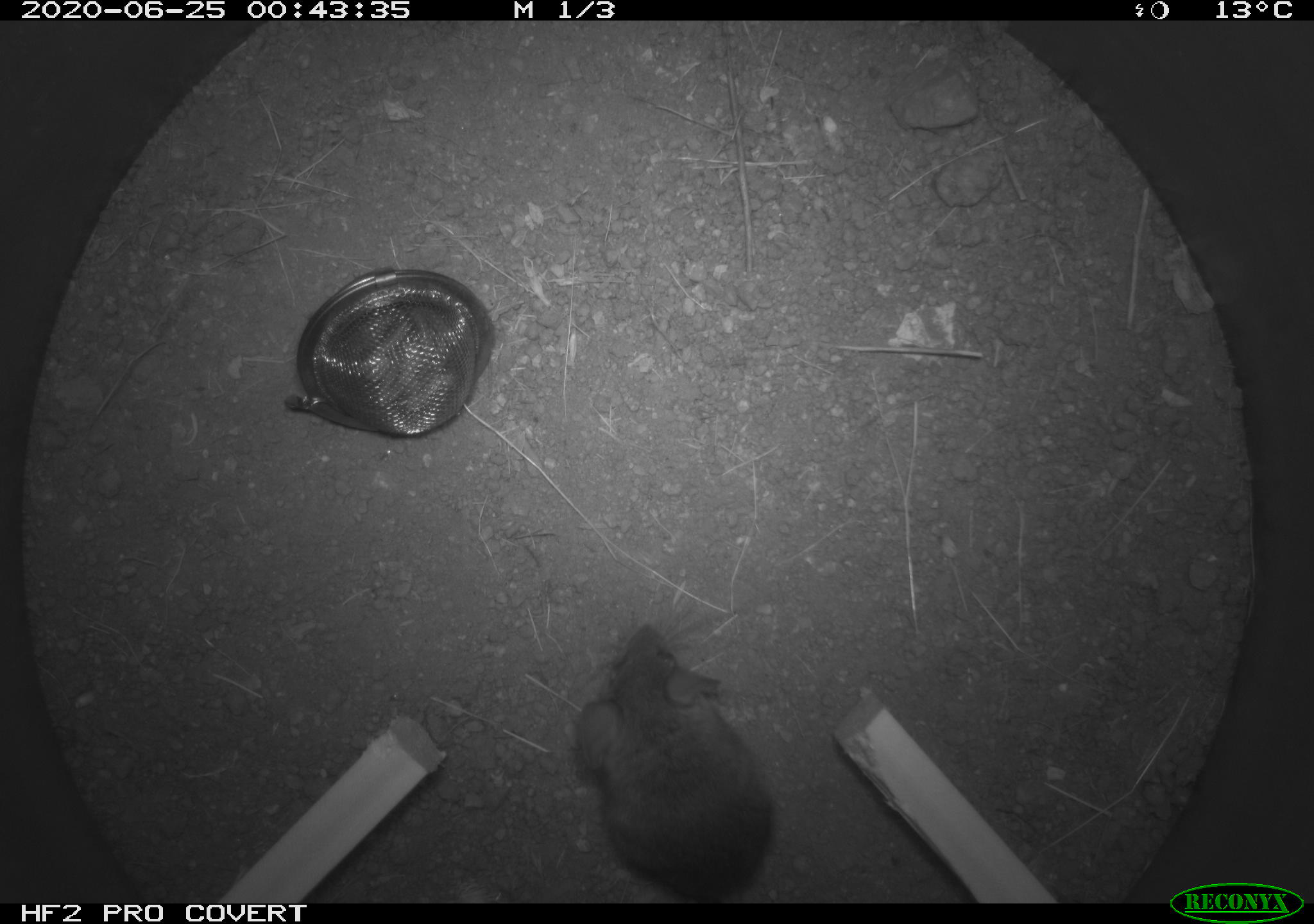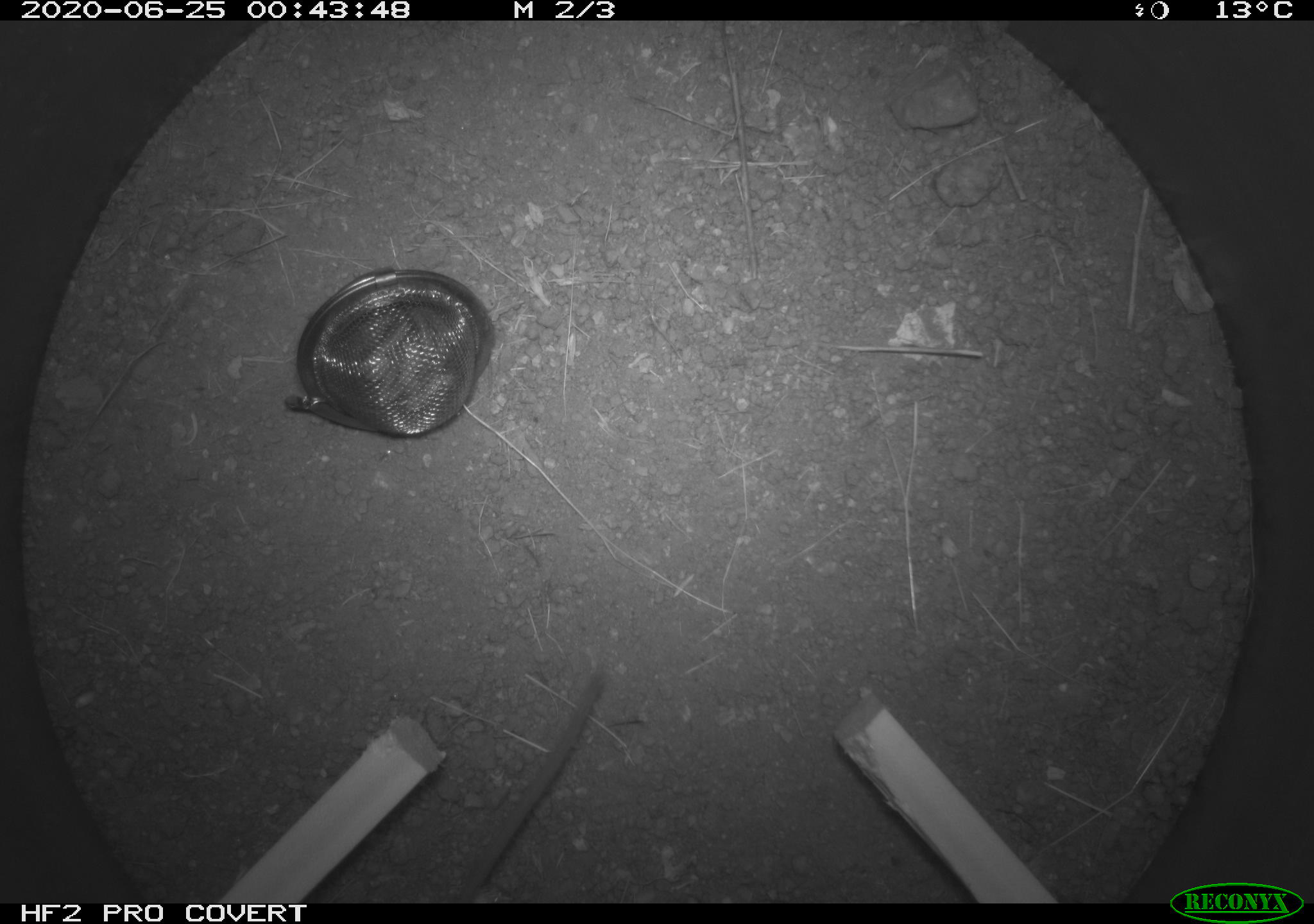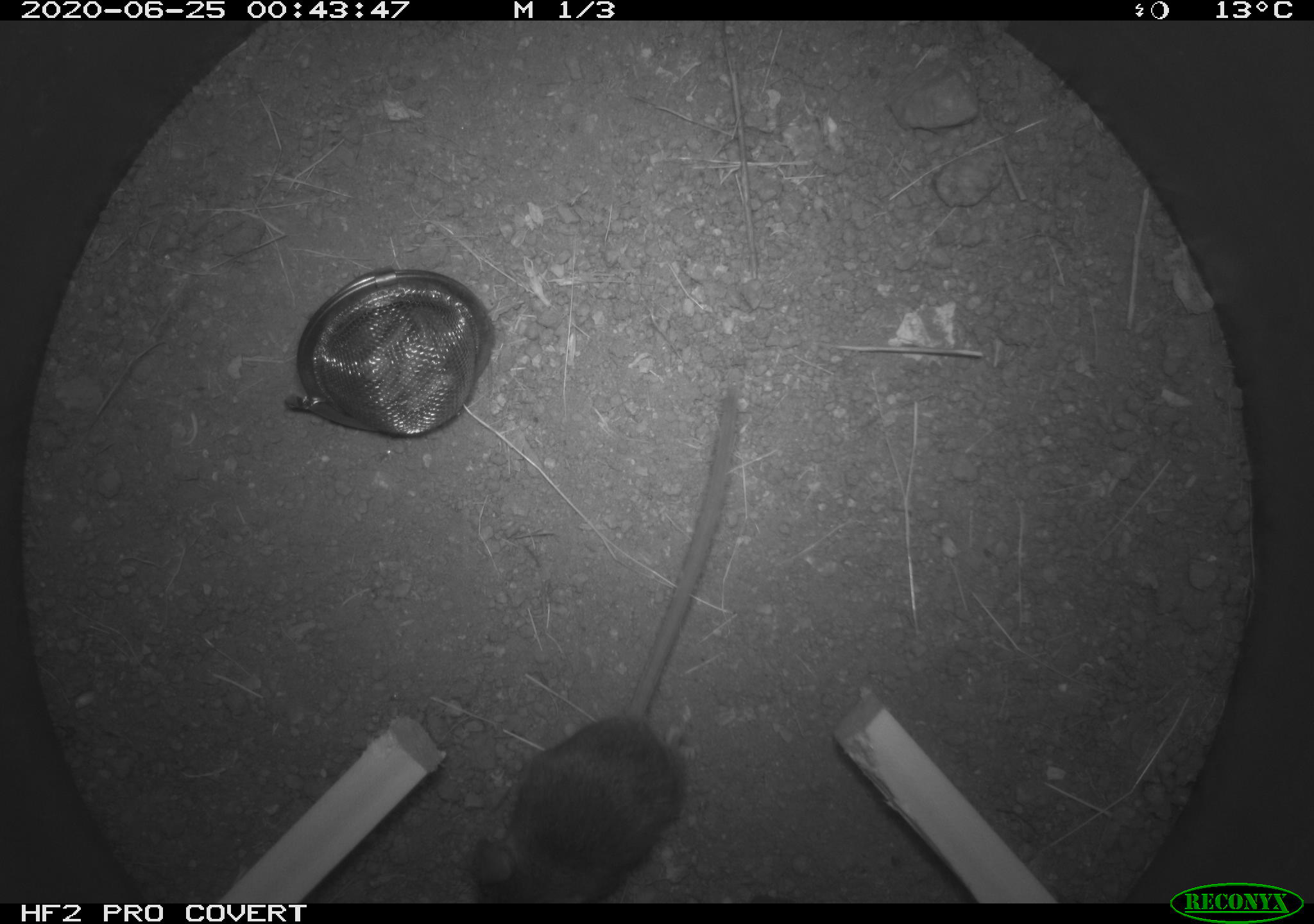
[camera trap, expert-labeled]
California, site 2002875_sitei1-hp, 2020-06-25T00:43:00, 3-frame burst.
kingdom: Animalia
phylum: Chordata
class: Mammalia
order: Rodentia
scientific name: Rodentia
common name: mouse species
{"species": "mouse species (Rodentia)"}